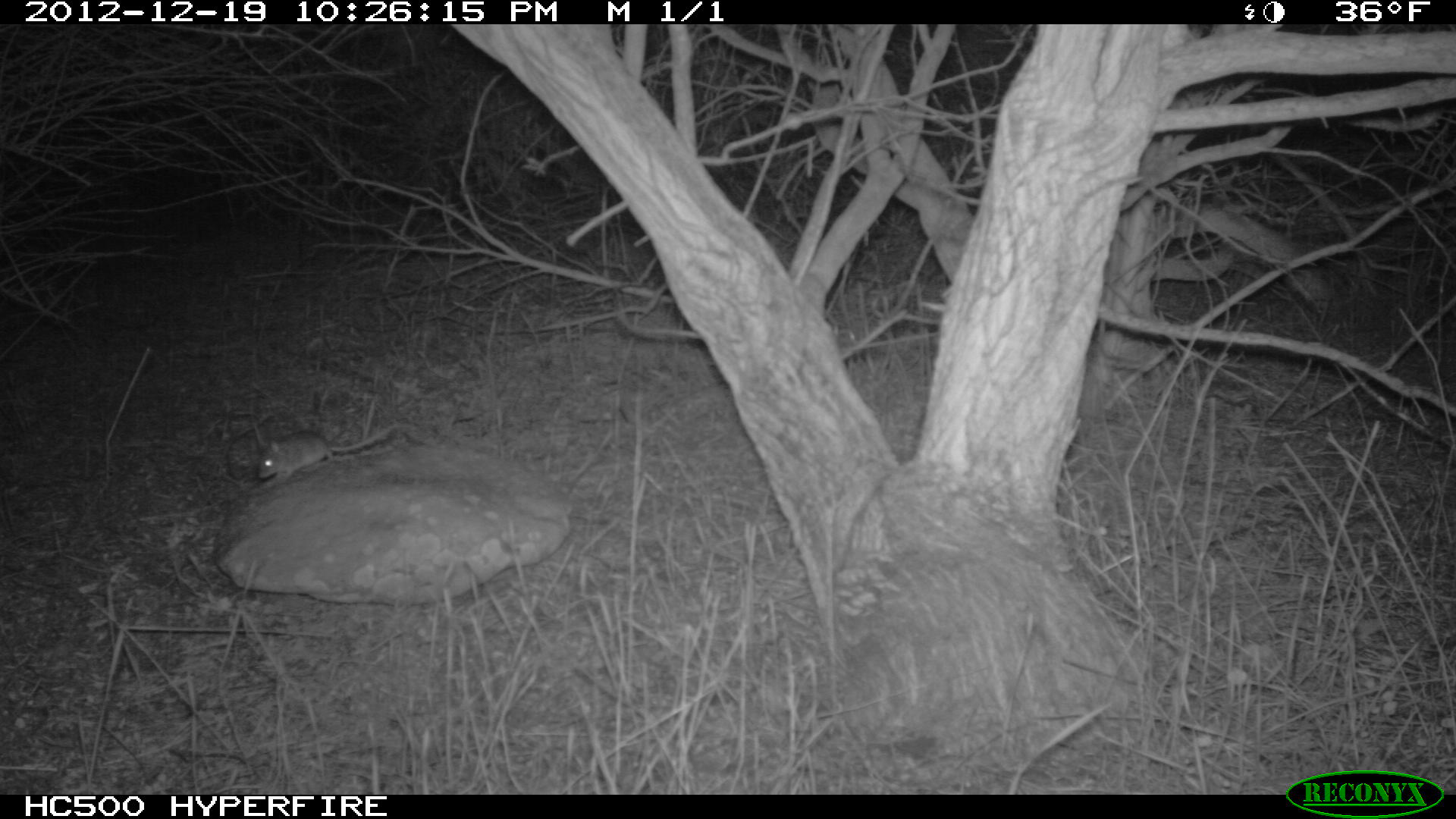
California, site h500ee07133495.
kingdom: Animalia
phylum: Chordata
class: Mammalia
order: Rodentia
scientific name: Rodentia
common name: rodent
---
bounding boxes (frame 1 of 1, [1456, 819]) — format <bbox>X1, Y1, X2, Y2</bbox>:
rodent: <bbox>258, 423, 411, 482</bbox>